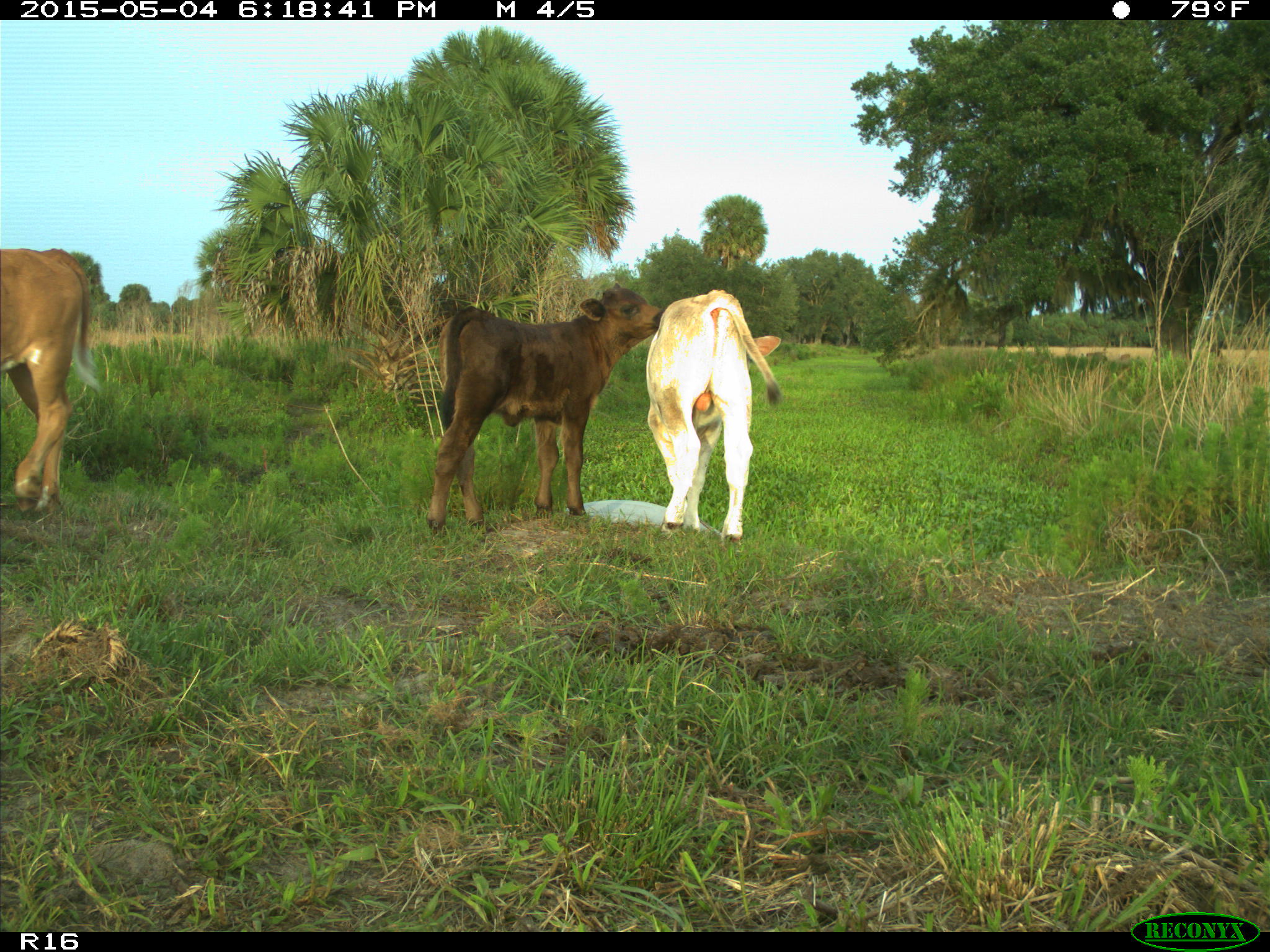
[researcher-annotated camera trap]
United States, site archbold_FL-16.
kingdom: Animalia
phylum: Chordata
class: Mammalia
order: Artiodactyla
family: Bovidae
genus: Bos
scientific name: Bos taurus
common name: domestic cow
Bos taurus (domestic cow).